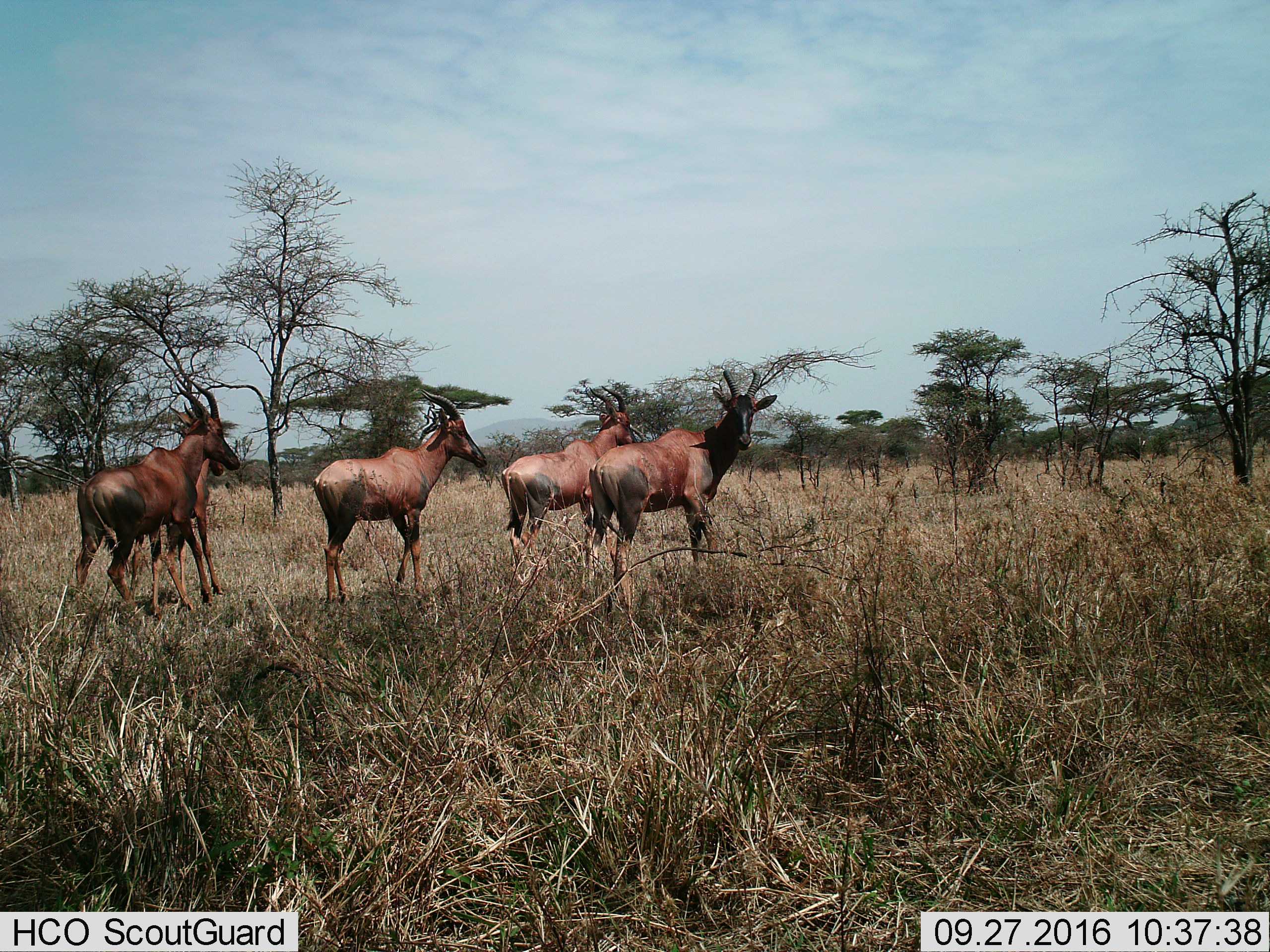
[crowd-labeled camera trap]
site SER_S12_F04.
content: unidentified animal